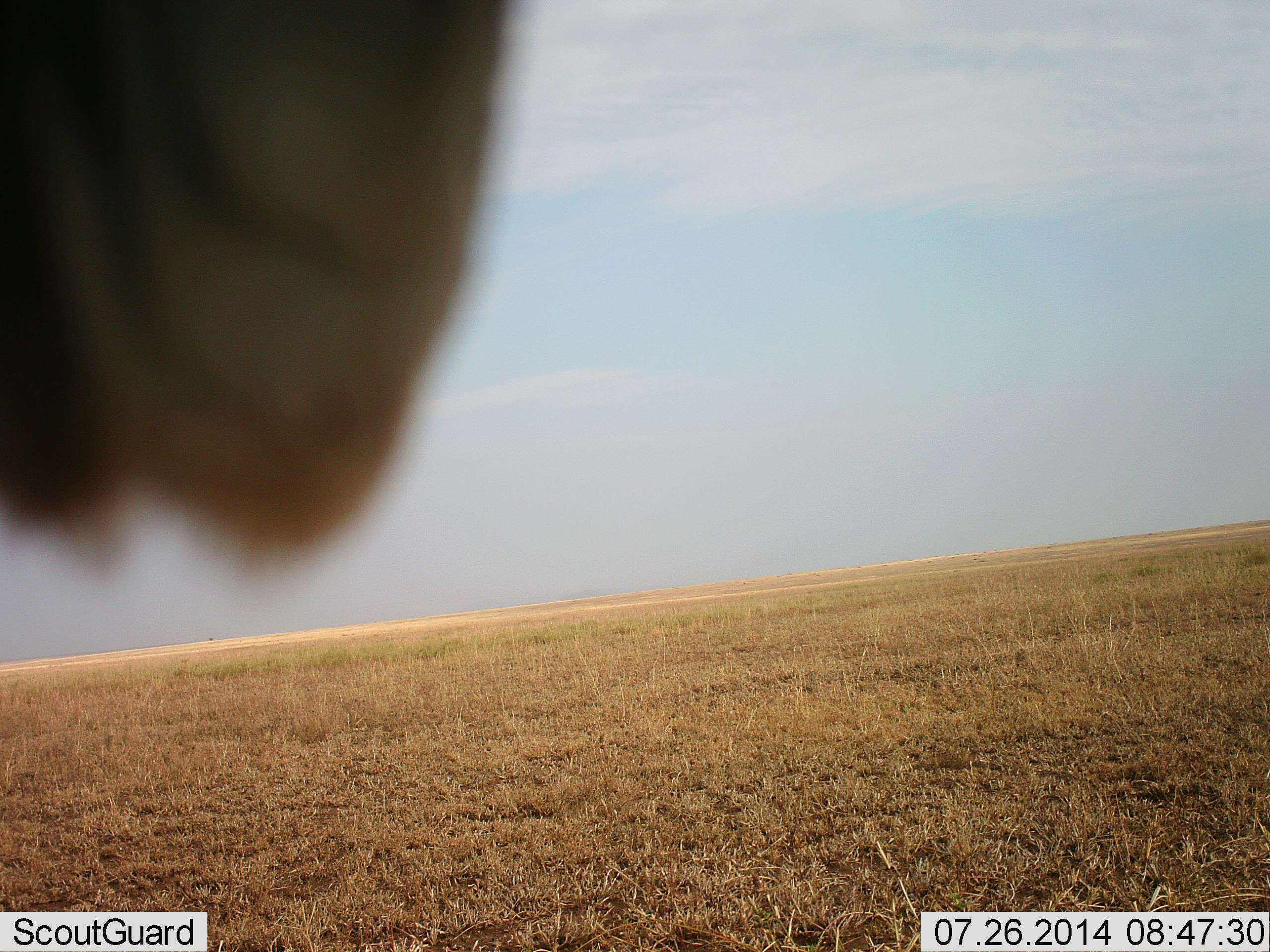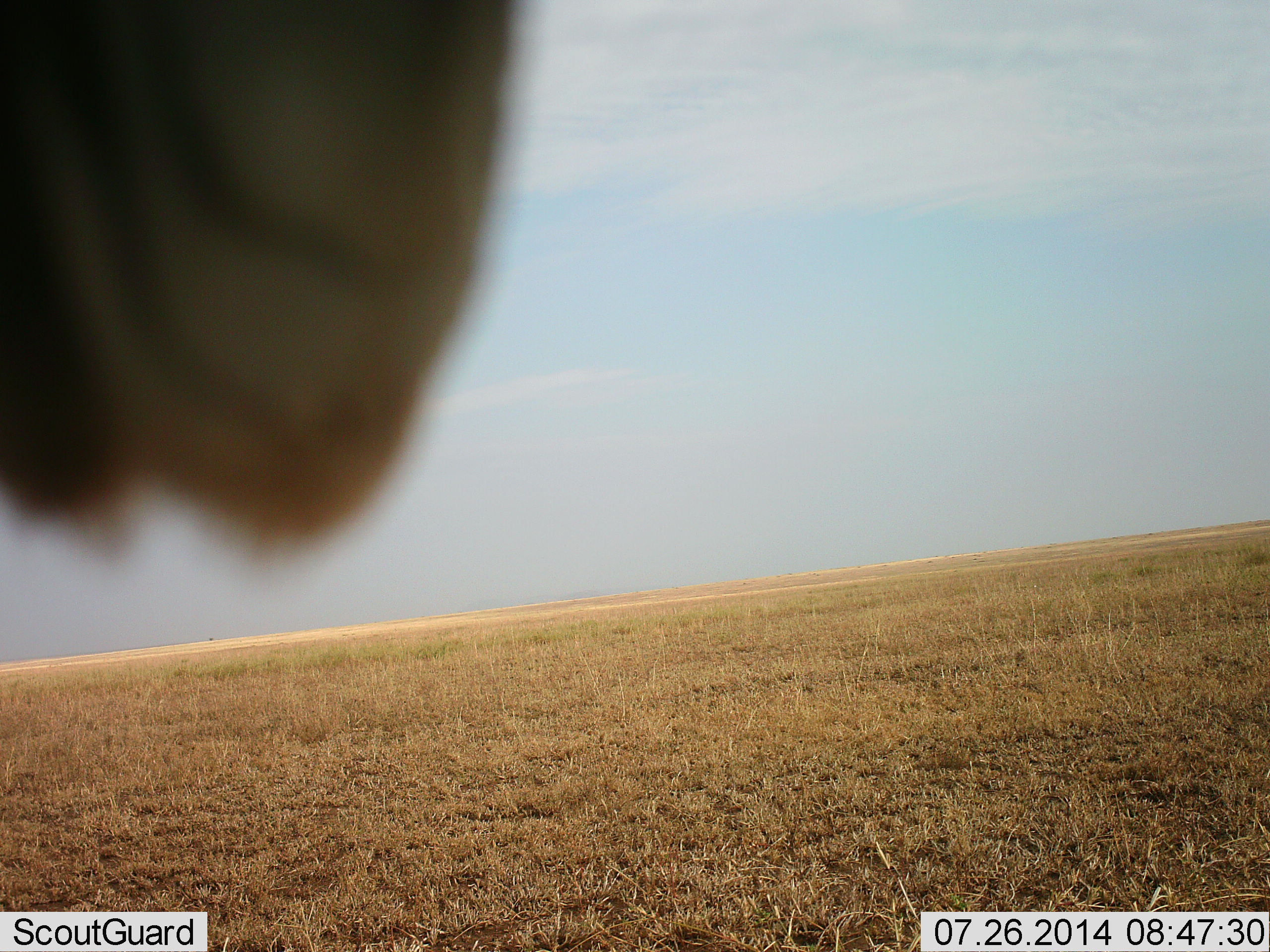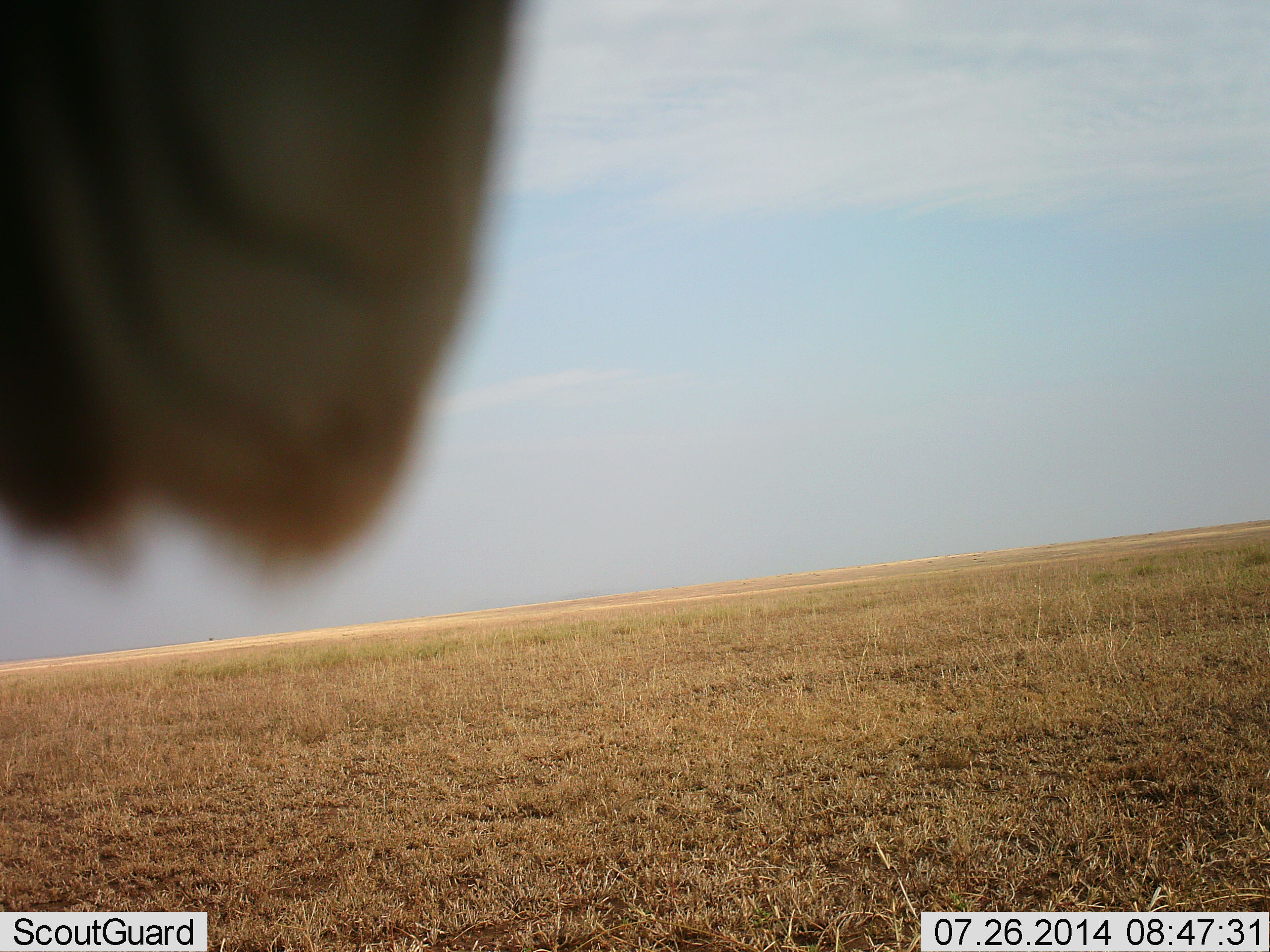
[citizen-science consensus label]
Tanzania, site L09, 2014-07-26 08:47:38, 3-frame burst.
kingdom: Animalia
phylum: Chordata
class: Aves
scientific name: Aves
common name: bird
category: otherbird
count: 1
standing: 33%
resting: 67%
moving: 0%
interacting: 0%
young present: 0%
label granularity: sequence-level